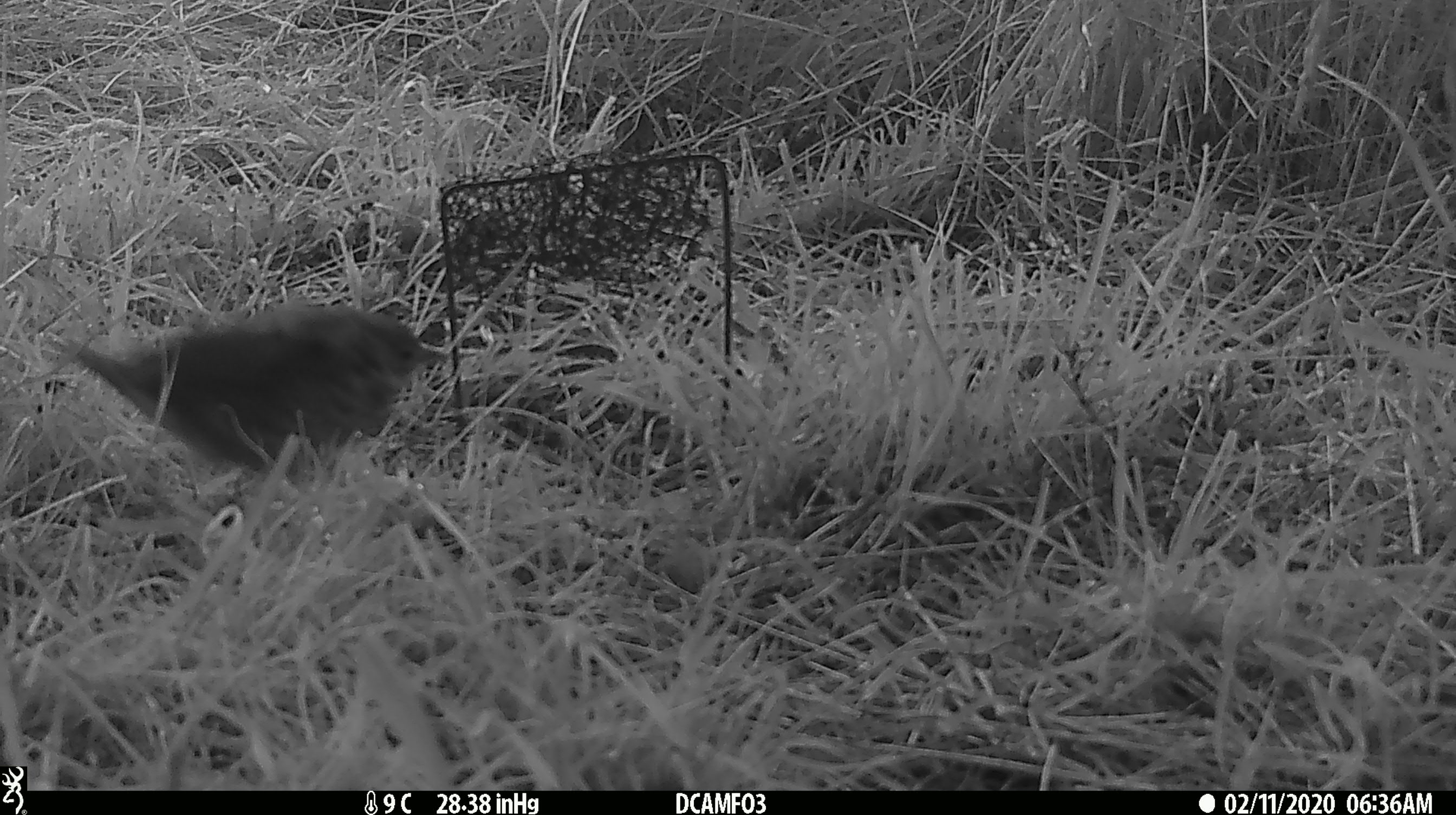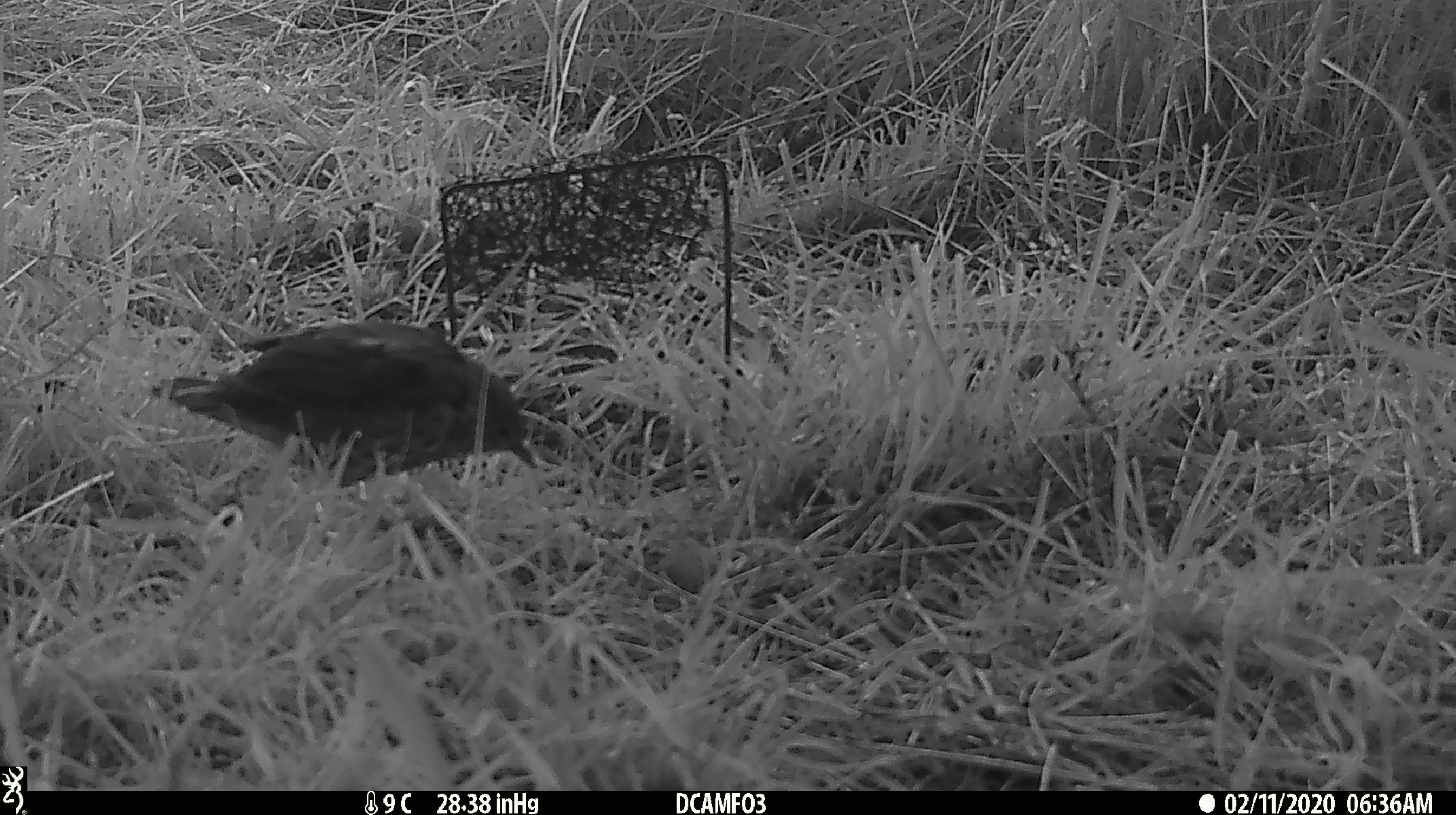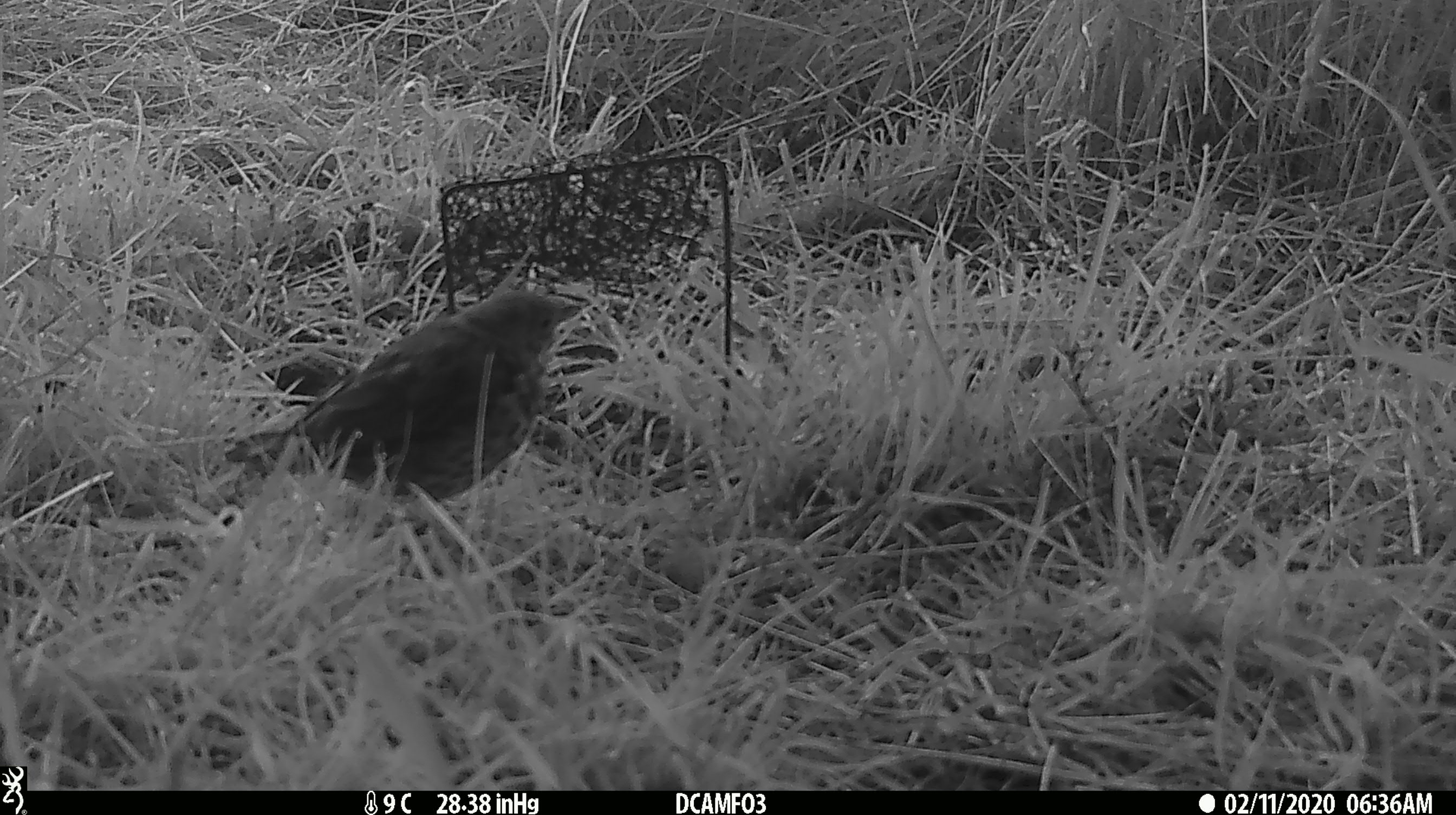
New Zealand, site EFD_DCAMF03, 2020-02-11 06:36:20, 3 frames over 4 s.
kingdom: Animalia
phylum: Chordata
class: Aves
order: Passeriformes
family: Turdidae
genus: Turdus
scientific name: Turdus philomelos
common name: song thrush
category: thrush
Thrush (song thrush) (Turdus philomelos).